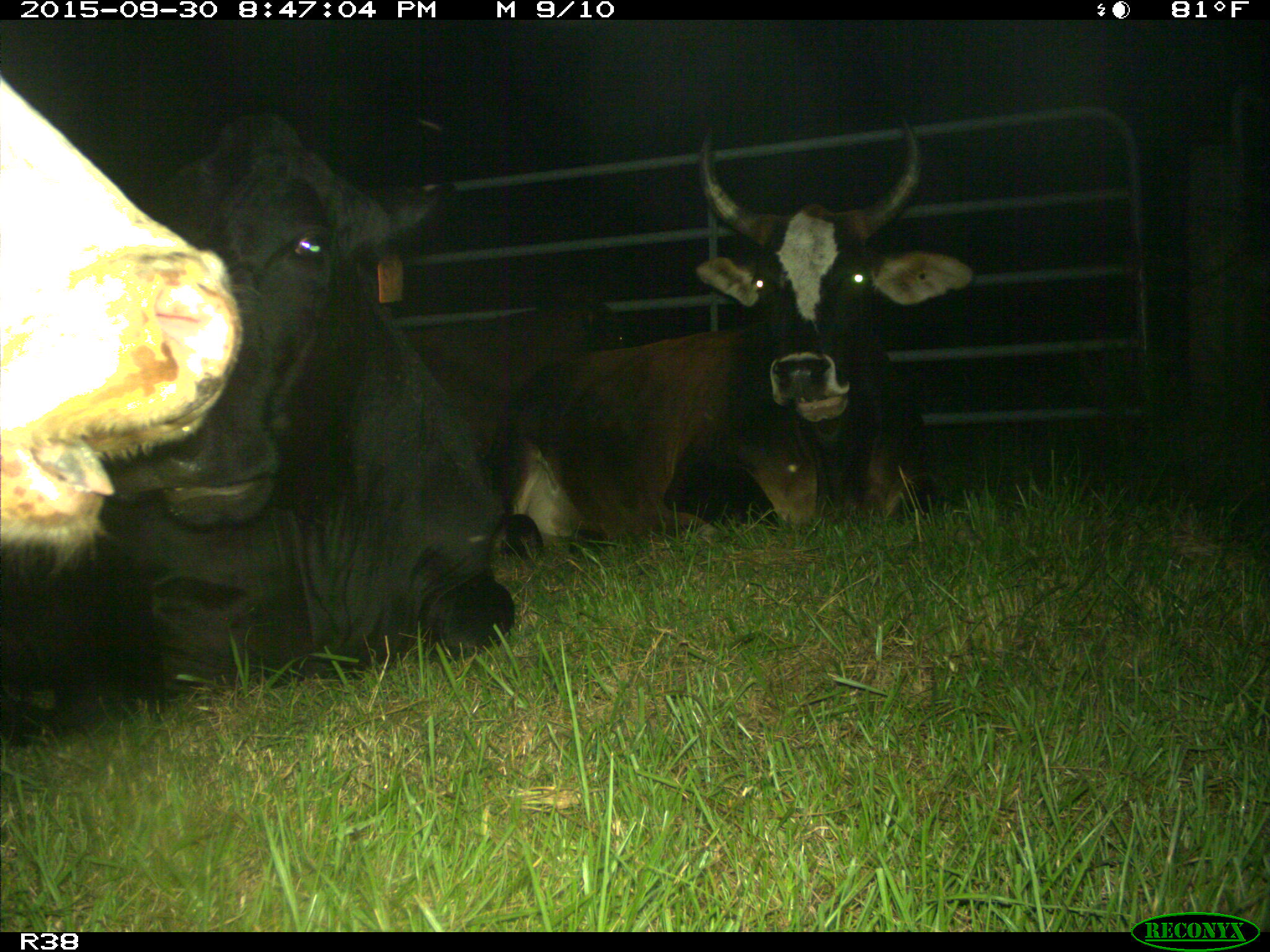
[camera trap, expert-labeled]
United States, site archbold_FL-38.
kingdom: Animalia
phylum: Chordata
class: Mammalia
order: Artiodactyla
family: Bovidae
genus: Bos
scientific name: Bos taurus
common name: domestic cow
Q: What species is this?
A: Bos taurus (domestic cow).